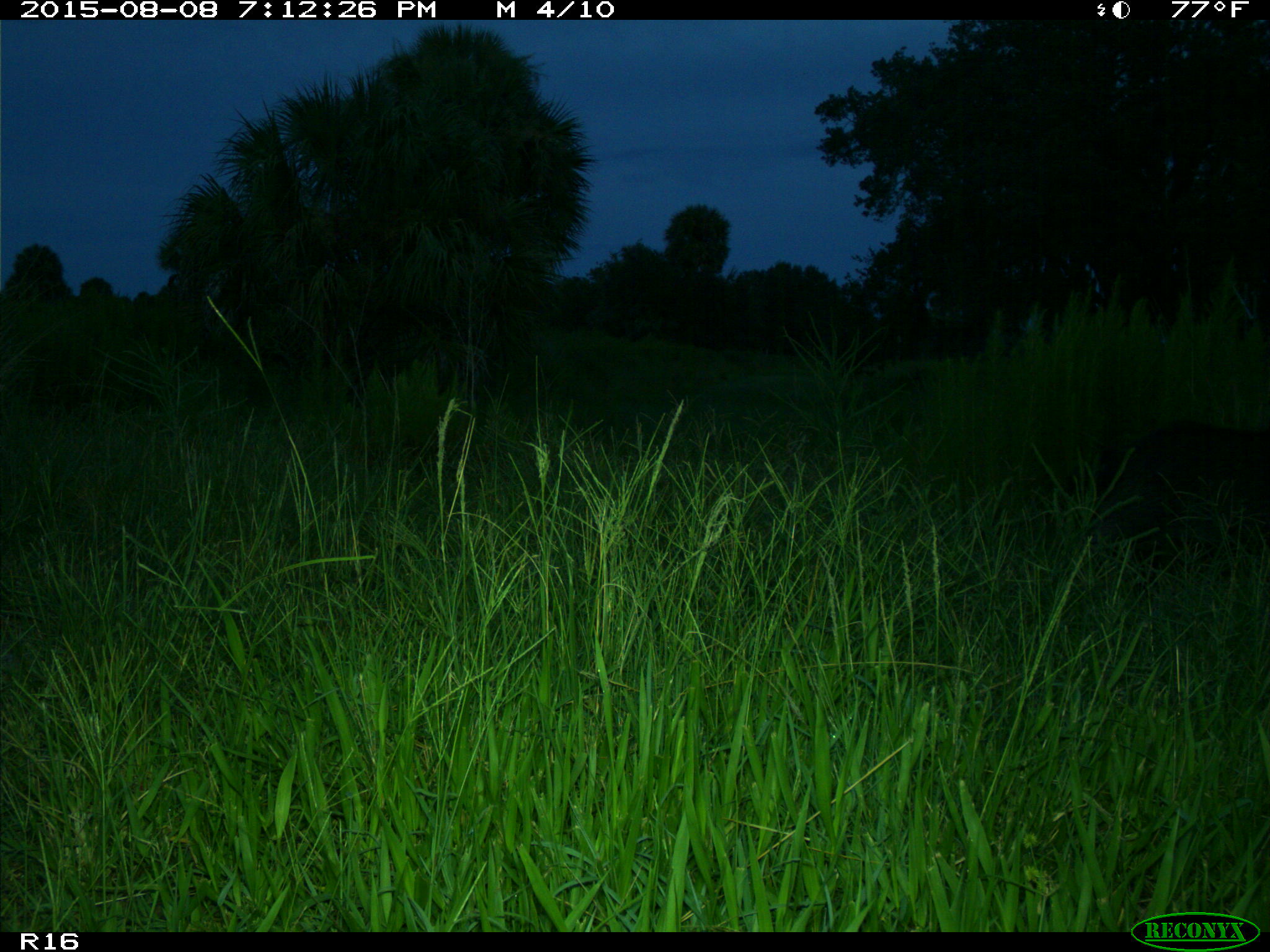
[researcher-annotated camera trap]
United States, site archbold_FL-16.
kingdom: Animalia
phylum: Chordata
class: Mammalia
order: Artiodactyla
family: Suidae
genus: Sus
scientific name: Sus scrofa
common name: wild boar